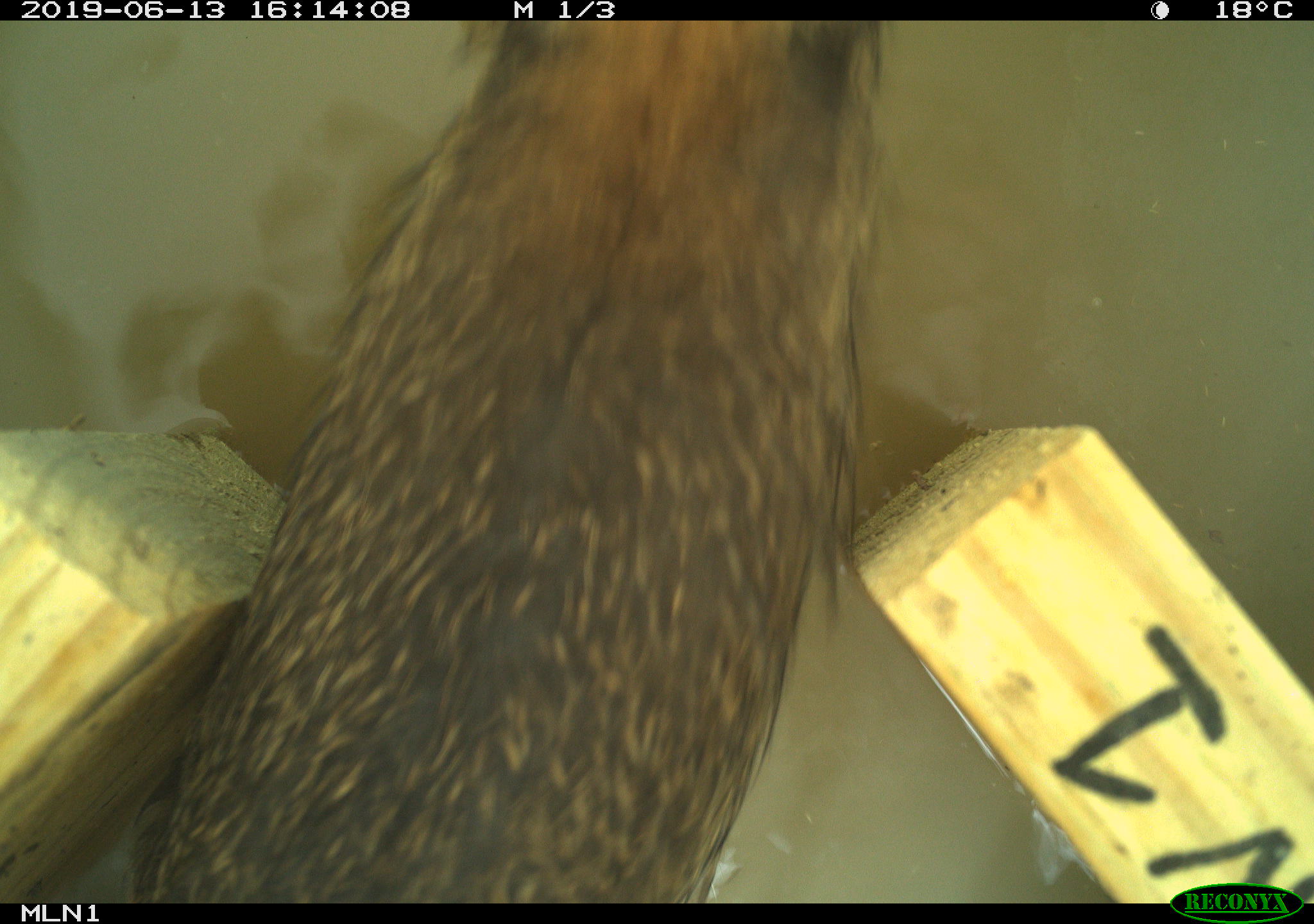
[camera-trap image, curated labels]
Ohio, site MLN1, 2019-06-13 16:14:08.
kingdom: Animalia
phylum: Chordata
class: Mammalia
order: Lagomorpha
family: Leporidae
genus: Sylvilagus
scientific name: Sylvilagus floridanus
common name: eastern cottontail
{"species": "eastern cottontail (Sylvilagus floridanus)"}